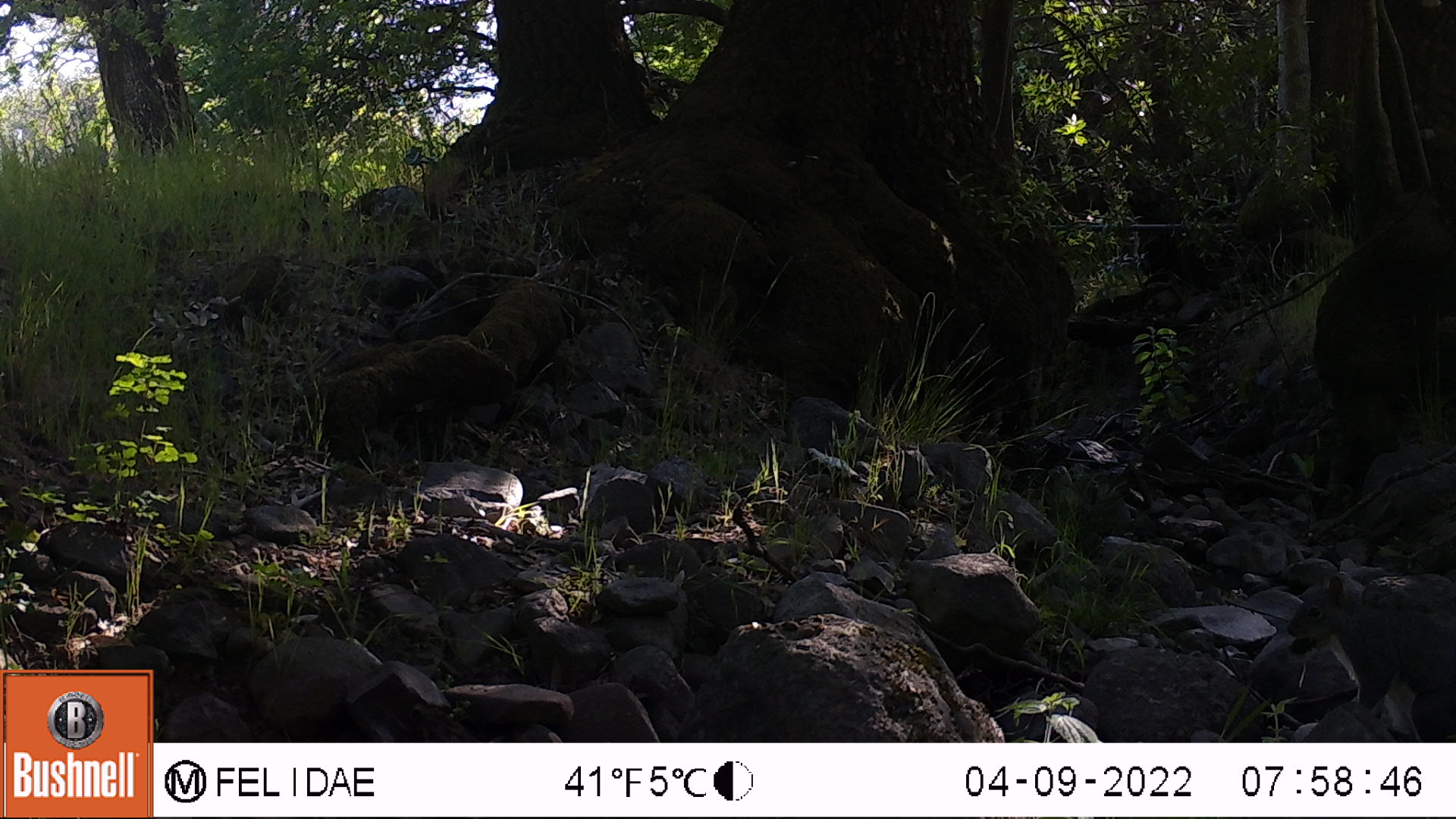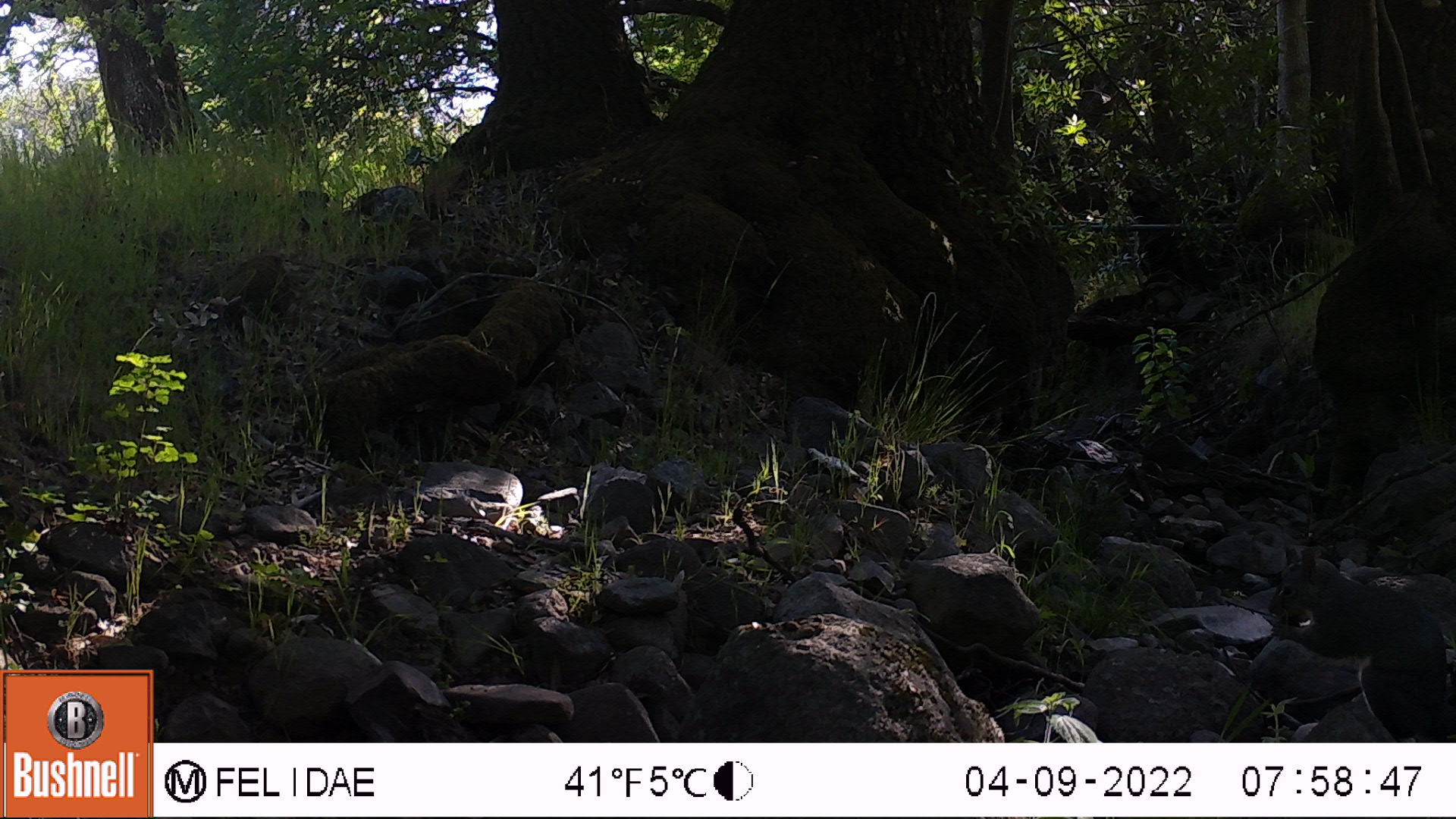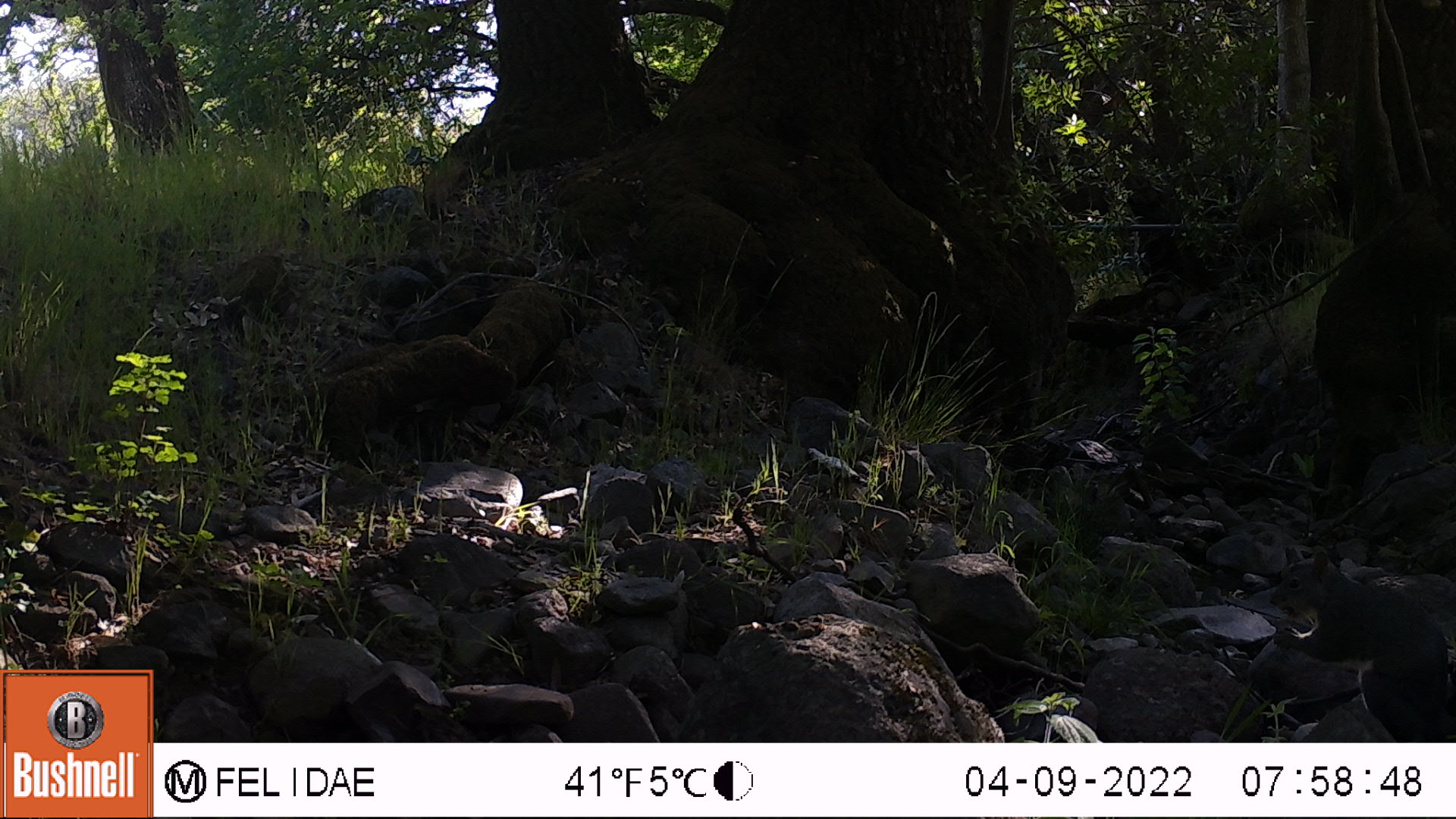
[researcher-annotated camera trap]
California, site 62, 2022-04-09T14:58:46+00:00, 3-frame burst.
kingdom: Animalia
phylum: Chordata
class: Mammalia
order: Rodentia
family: Sciuridae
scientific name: Sciuridae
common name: squirrel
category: unknown squirrel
Unknown squirrel (squirrel) (Sciuridae).